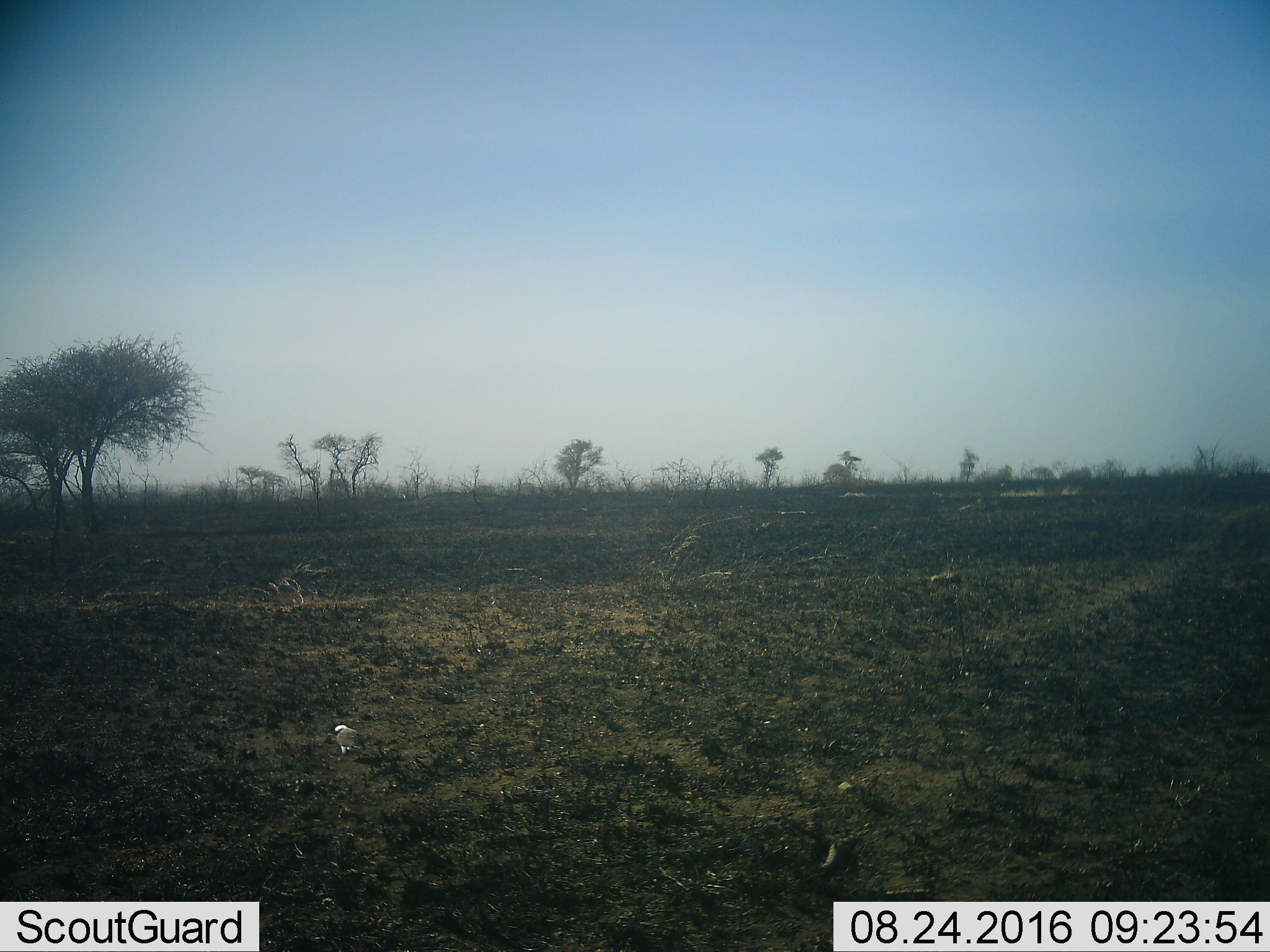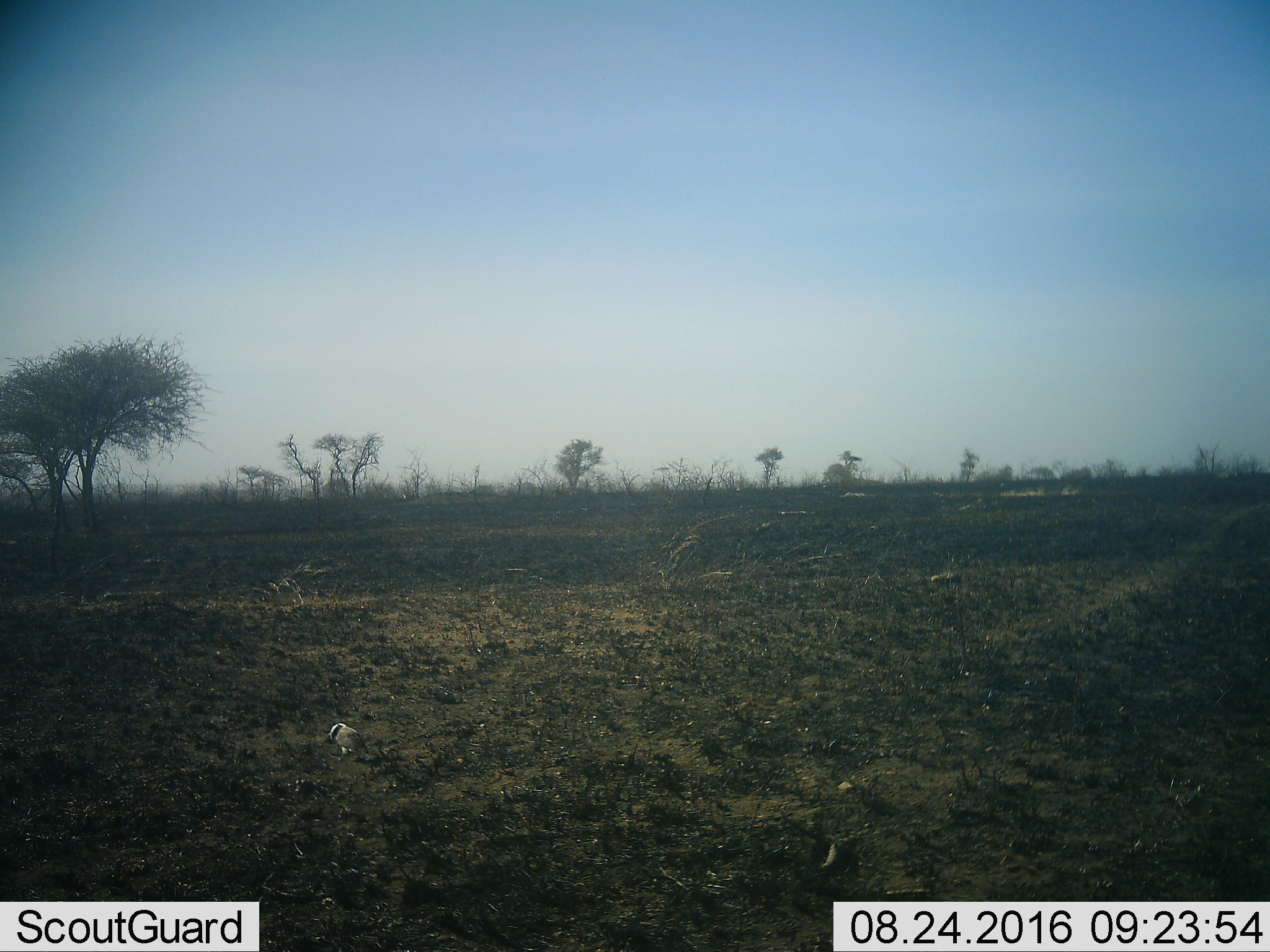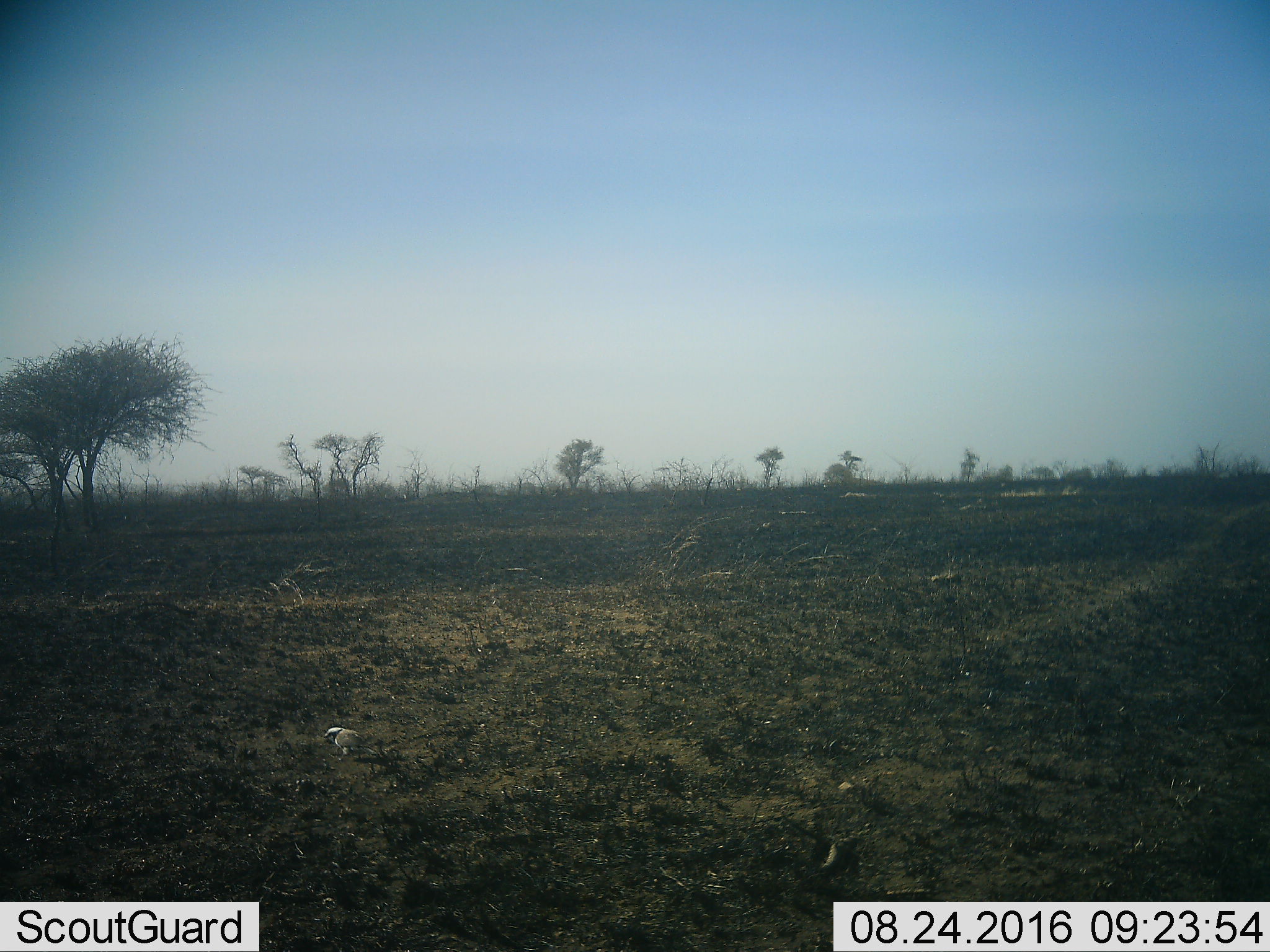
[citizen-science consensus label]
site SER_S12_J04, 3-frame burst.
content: unidentified animal